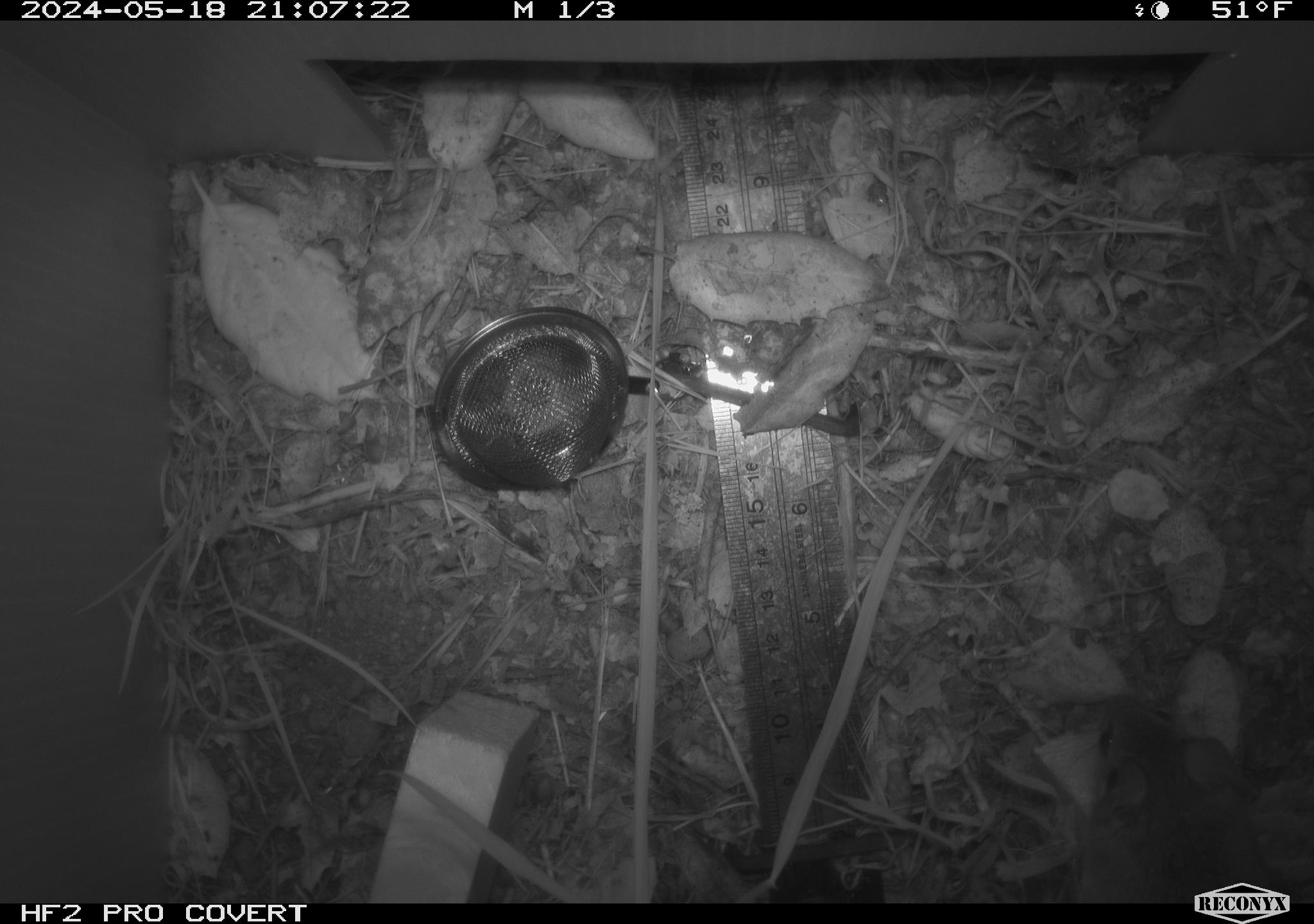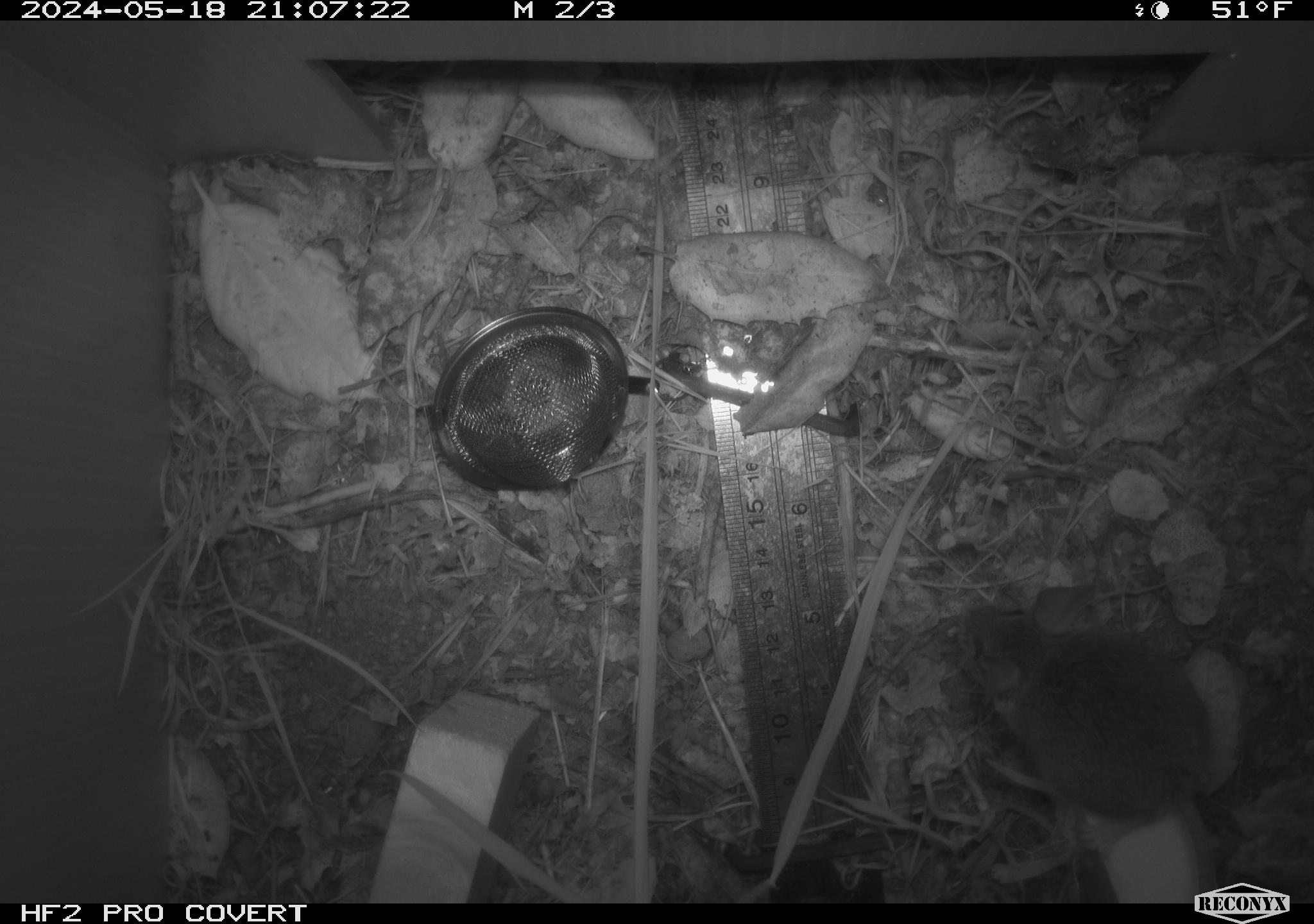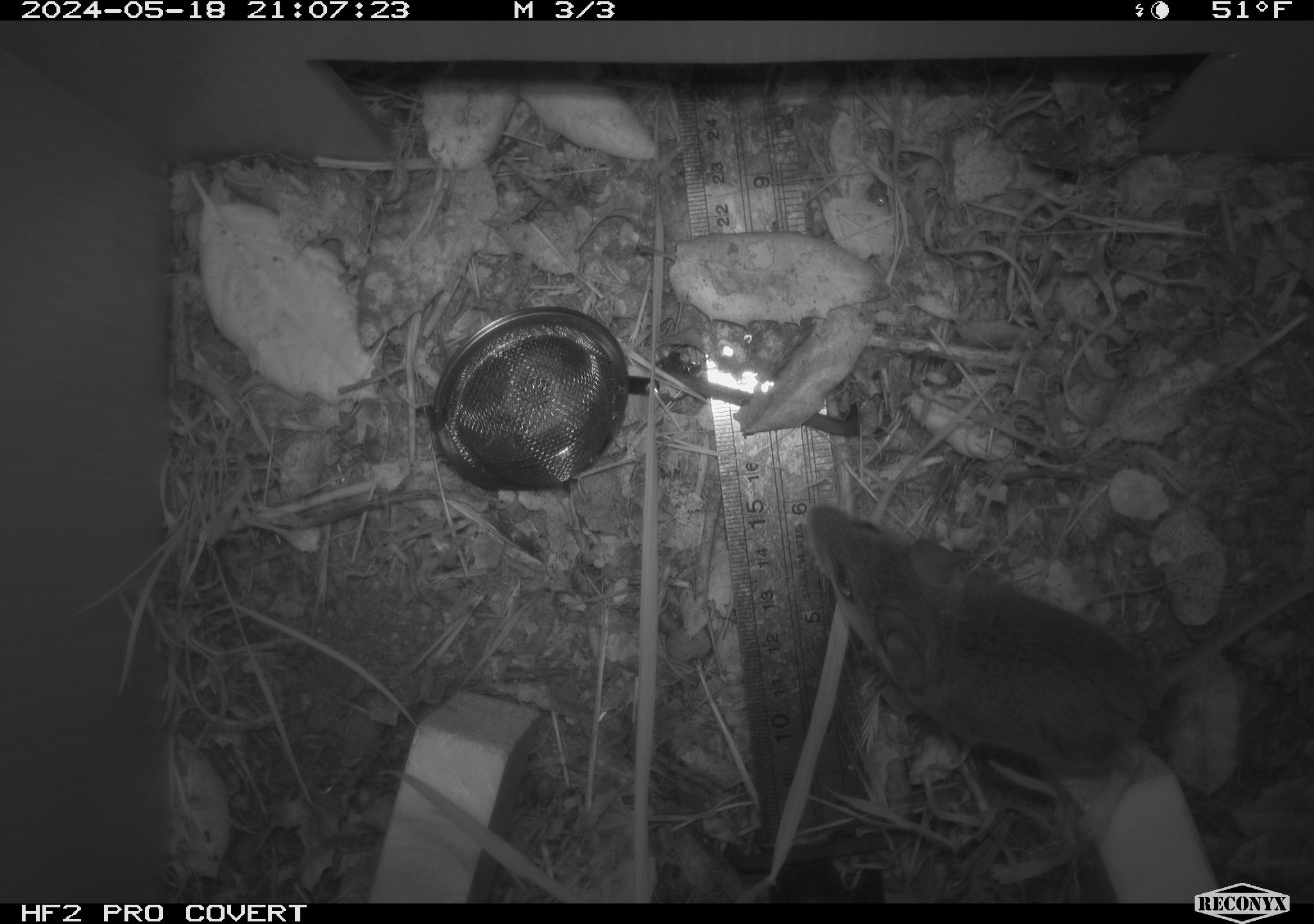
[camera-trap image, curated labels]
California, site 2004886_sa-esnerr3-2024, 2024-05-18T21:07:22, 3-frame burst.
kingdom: Animalia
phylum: Chordata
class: Mammalia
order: Rodentia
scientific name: Rodentia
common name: rodent